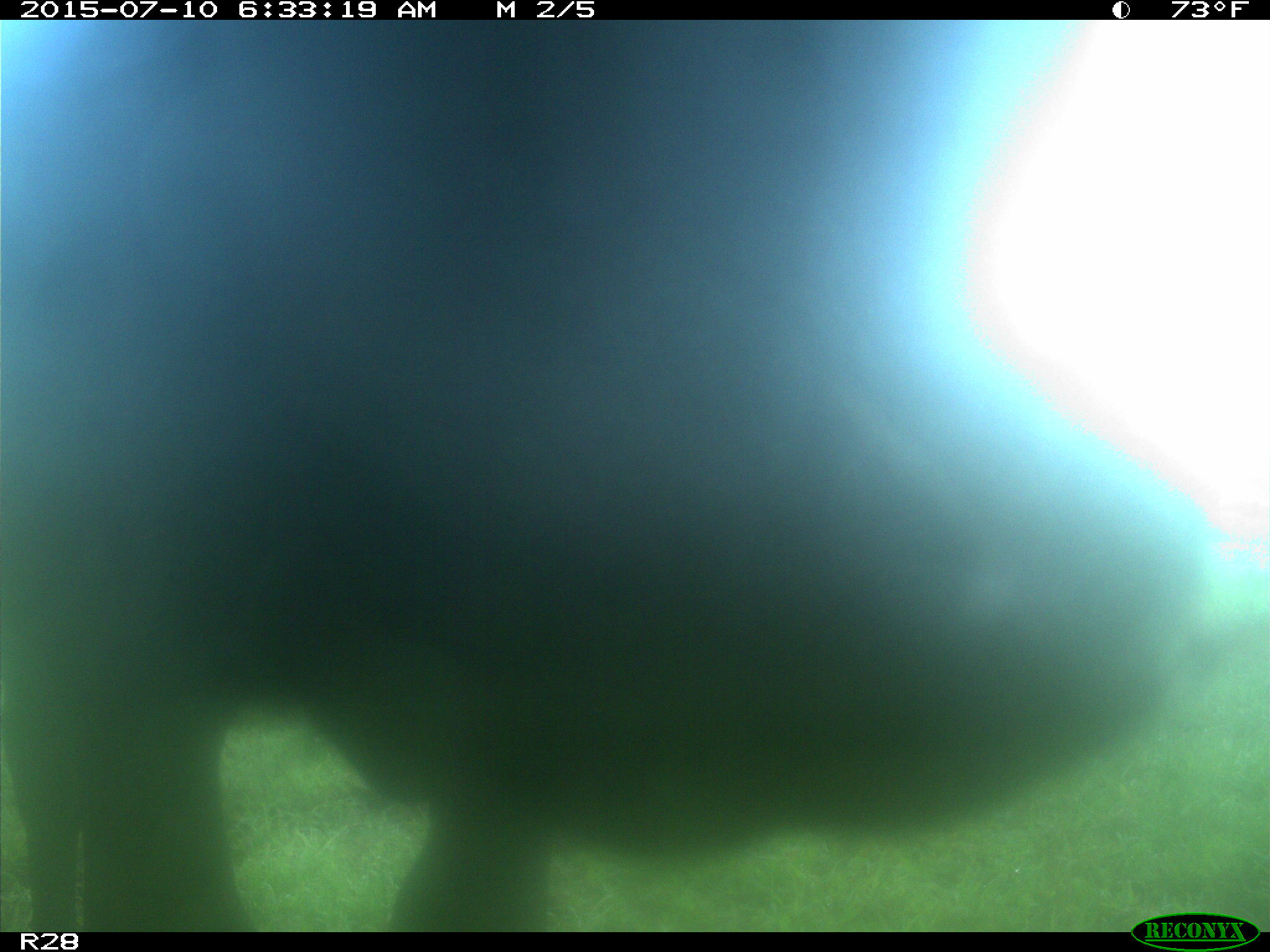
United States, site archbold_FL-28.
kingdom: Animalia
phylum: Chordata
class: Mammalia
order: Artiodactyla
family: Bovidae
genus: Bos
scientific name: Bos taurus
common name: domestic cow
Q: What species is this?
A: Bos taurus (domestic cow).